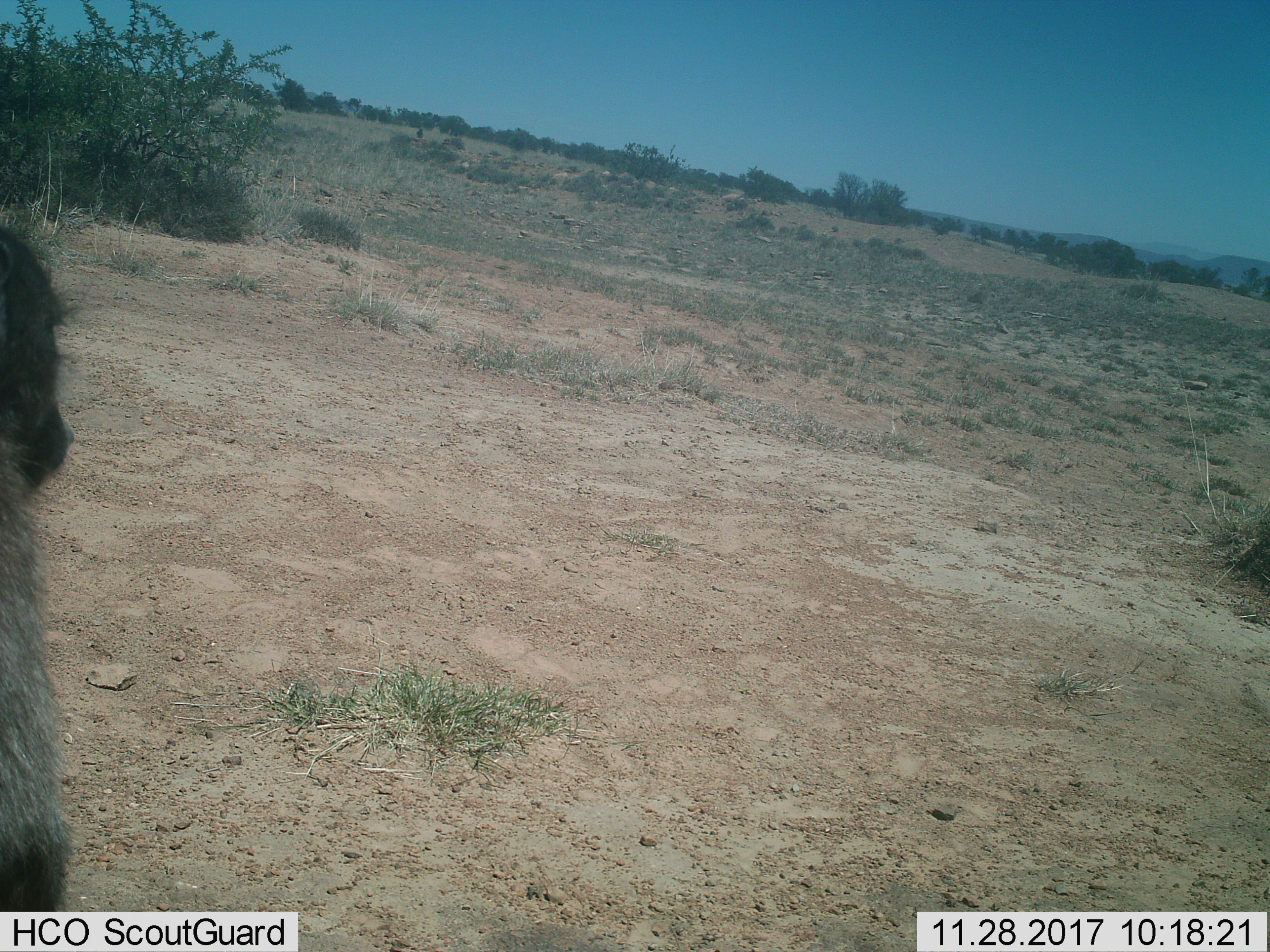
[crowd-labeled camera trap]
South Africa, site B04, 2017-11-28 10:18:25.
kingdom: Animalia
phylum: Chordata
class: Mammalia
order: Primates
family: Cercopithecidae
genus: Papio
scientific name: Papio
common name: baboon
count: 1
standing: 56%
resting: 22%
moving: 33%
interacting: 0%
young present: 0%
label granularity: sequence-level